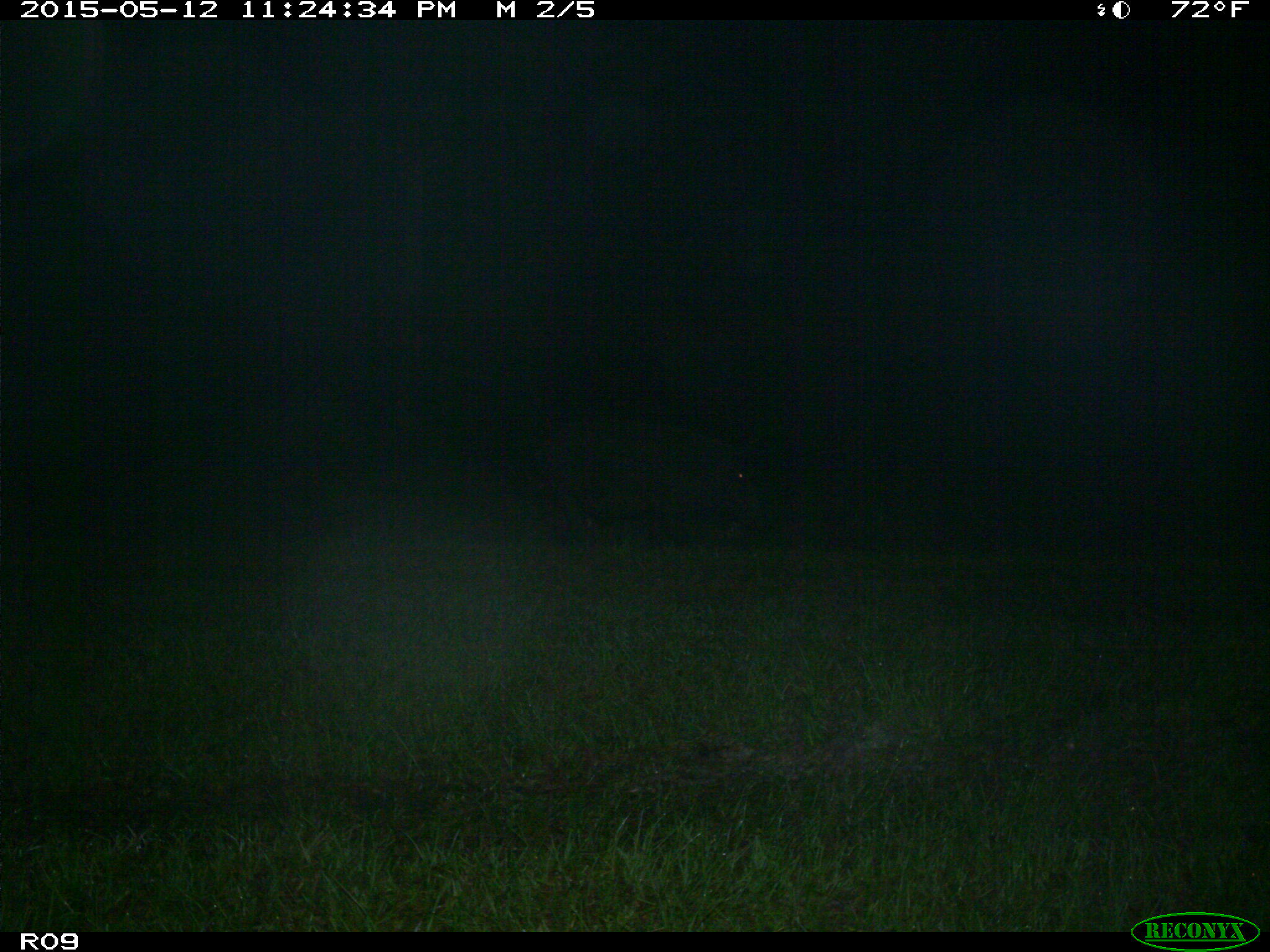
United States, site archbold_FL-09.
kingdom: Animalia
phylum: Chordata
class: Mammalia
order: Artiodactyla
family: Suidae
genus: Sus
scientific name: Sus scrofa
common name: wild boar